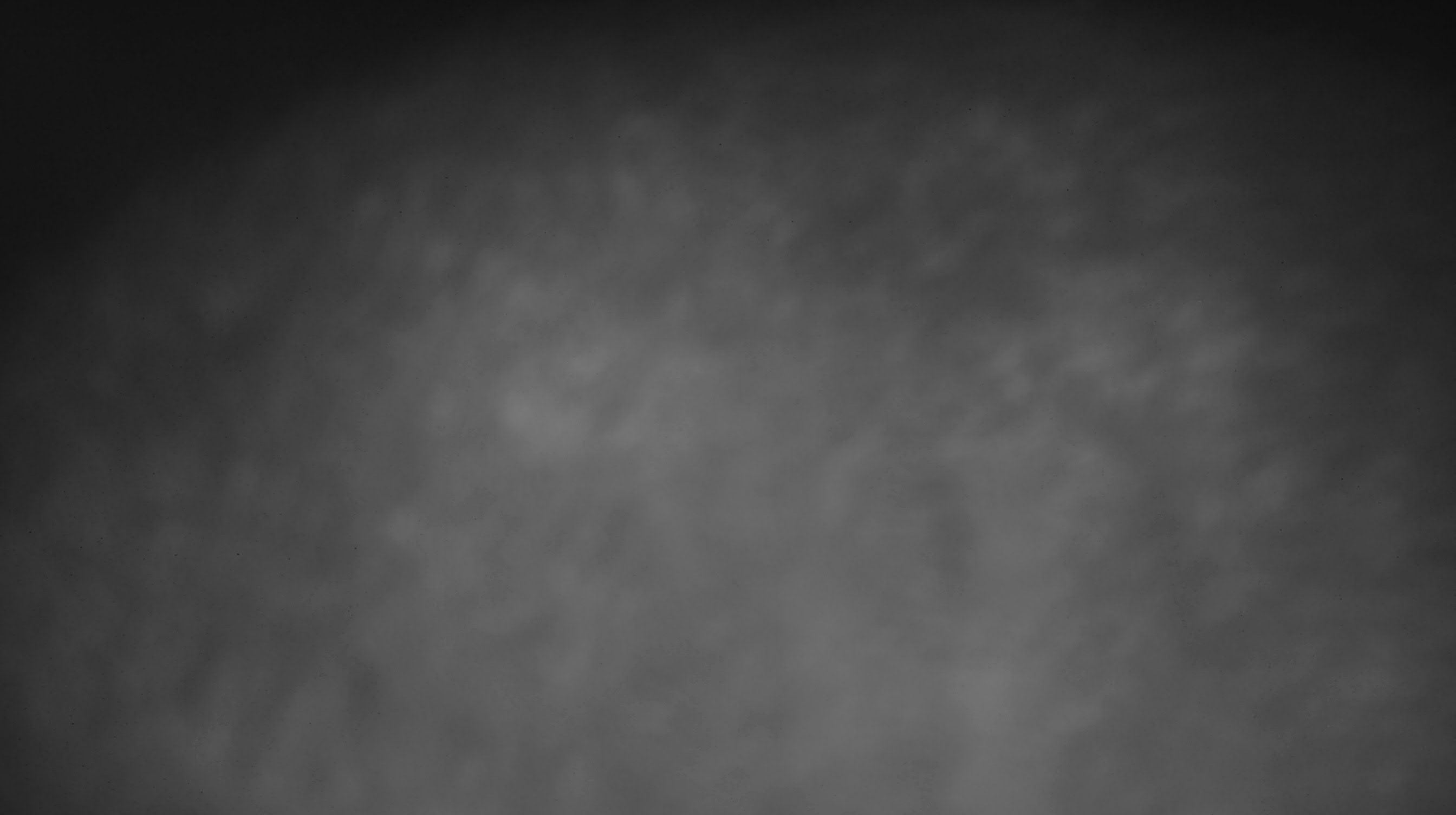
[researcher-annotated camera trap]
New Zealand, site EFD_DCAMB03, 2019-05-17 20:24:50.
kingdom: Animalia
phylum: Chordata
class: Mammalia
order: Diprotodontia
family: Phalangeridae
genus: Trichosurus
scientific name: Trichosurus vulpecula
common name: common brushtail possum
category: possum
Possum (common brushtail possum) (Trichosurus vulpecula).